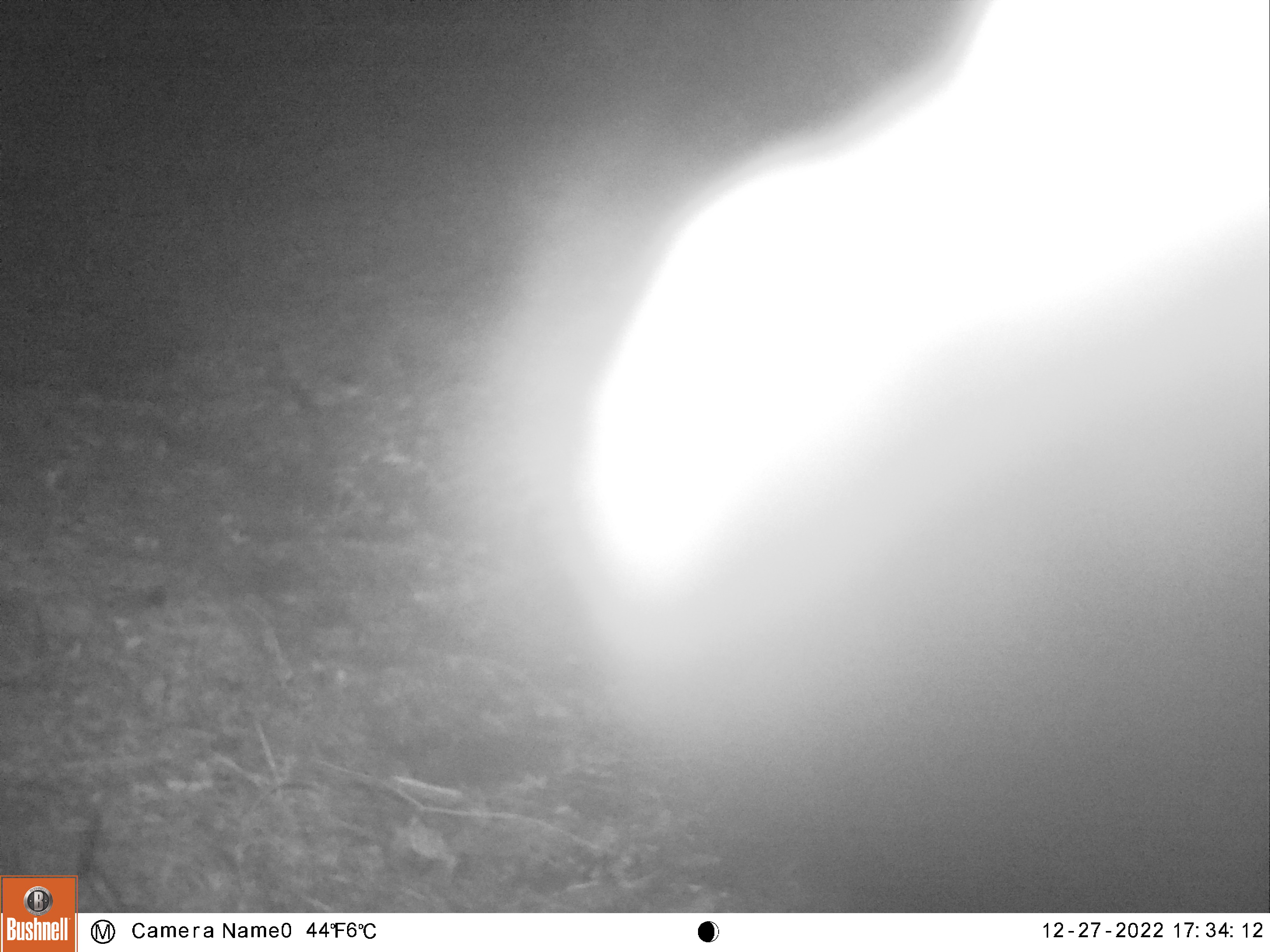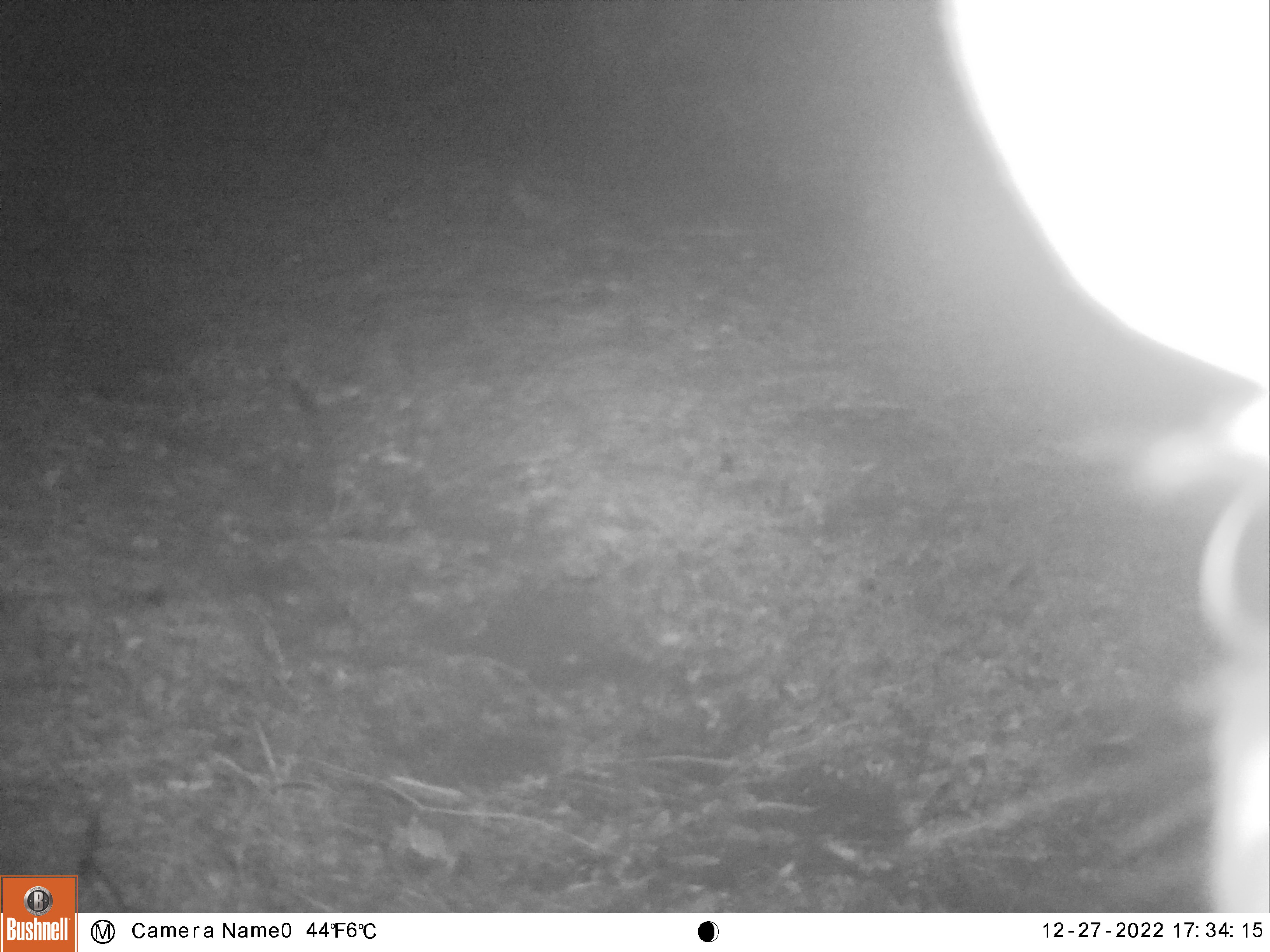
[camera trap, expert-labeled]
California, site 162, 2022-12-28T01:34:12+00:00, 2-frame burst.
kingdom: Animalia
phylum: Chordata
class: Mammalia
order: Artiodactyla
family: Cervidae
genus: Odocoileus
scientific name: Odocoileus hemionus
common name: mule deer